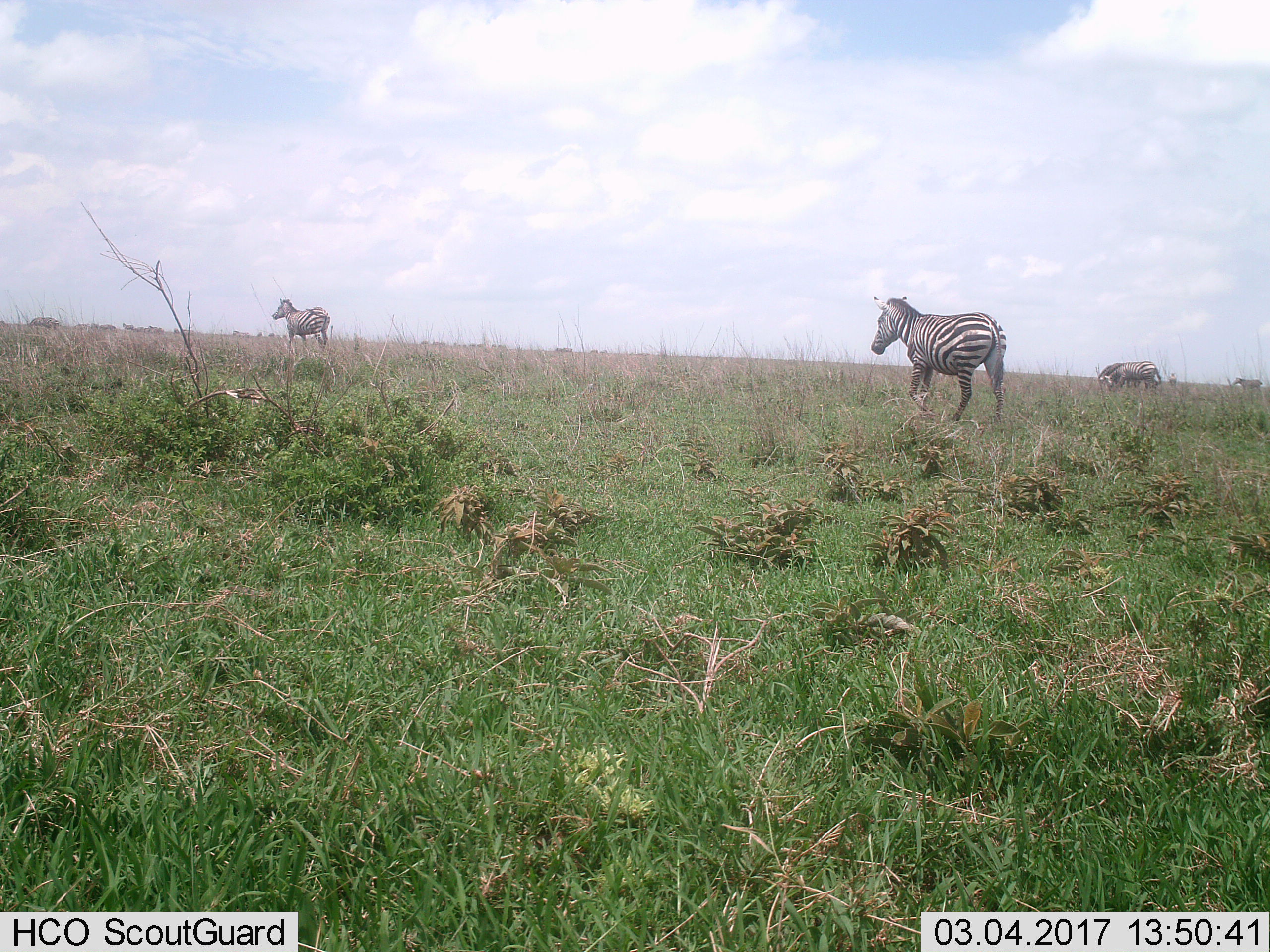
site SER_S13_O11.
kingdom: Animalia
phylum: Chordata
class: Mammalia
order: Perissodactyla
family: Equidae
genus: Equus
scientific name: Equus quagga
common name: plains zebra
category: zebraplains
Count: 4.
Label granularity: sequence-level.